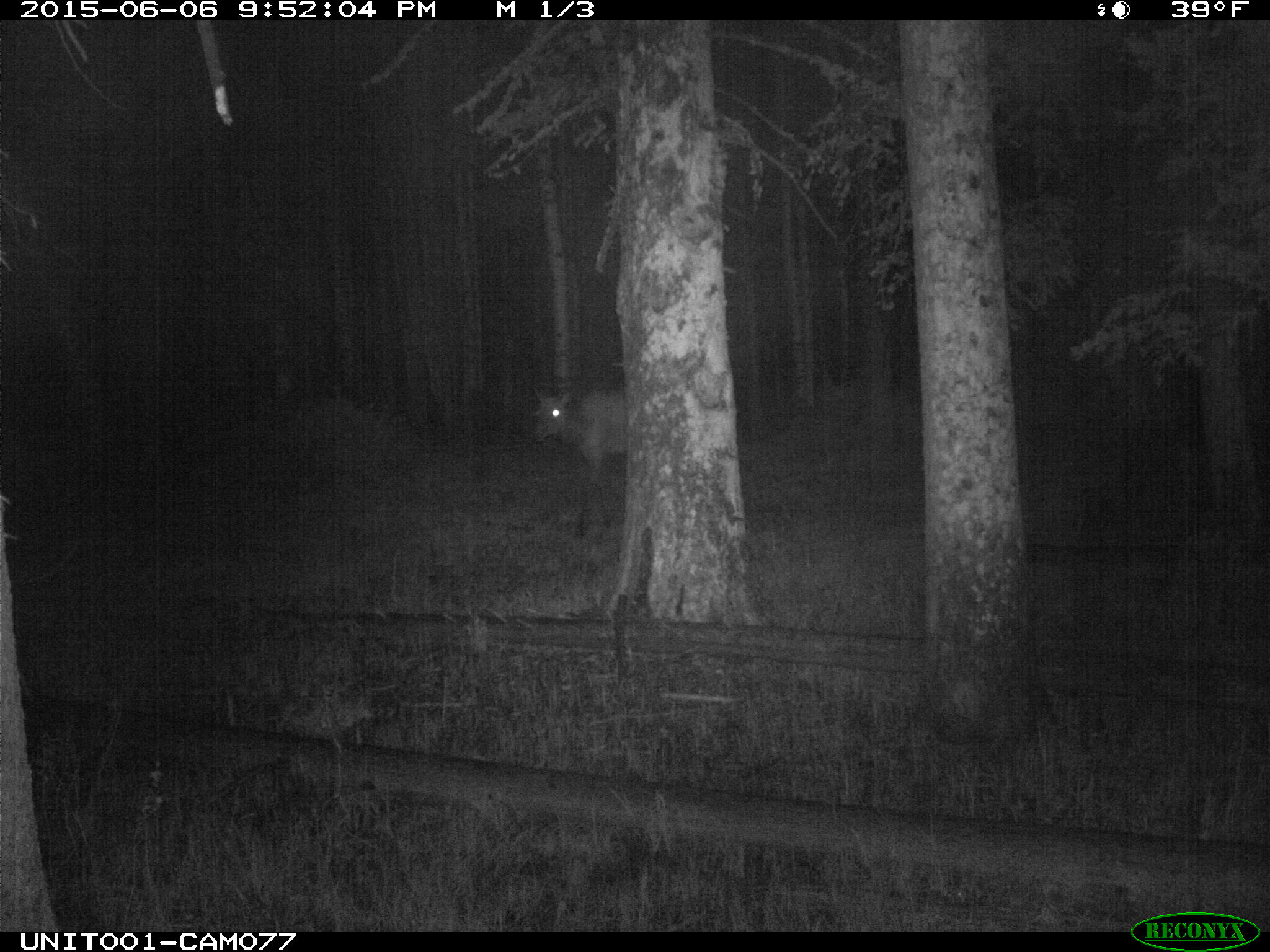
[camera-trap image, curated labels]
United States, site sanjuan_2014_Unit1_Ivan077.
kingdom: Animalia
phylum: Chordata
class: Mammalia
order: Artiodactyla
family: Cervidae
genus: Cervus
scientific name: Cervus elaphus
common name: red deer